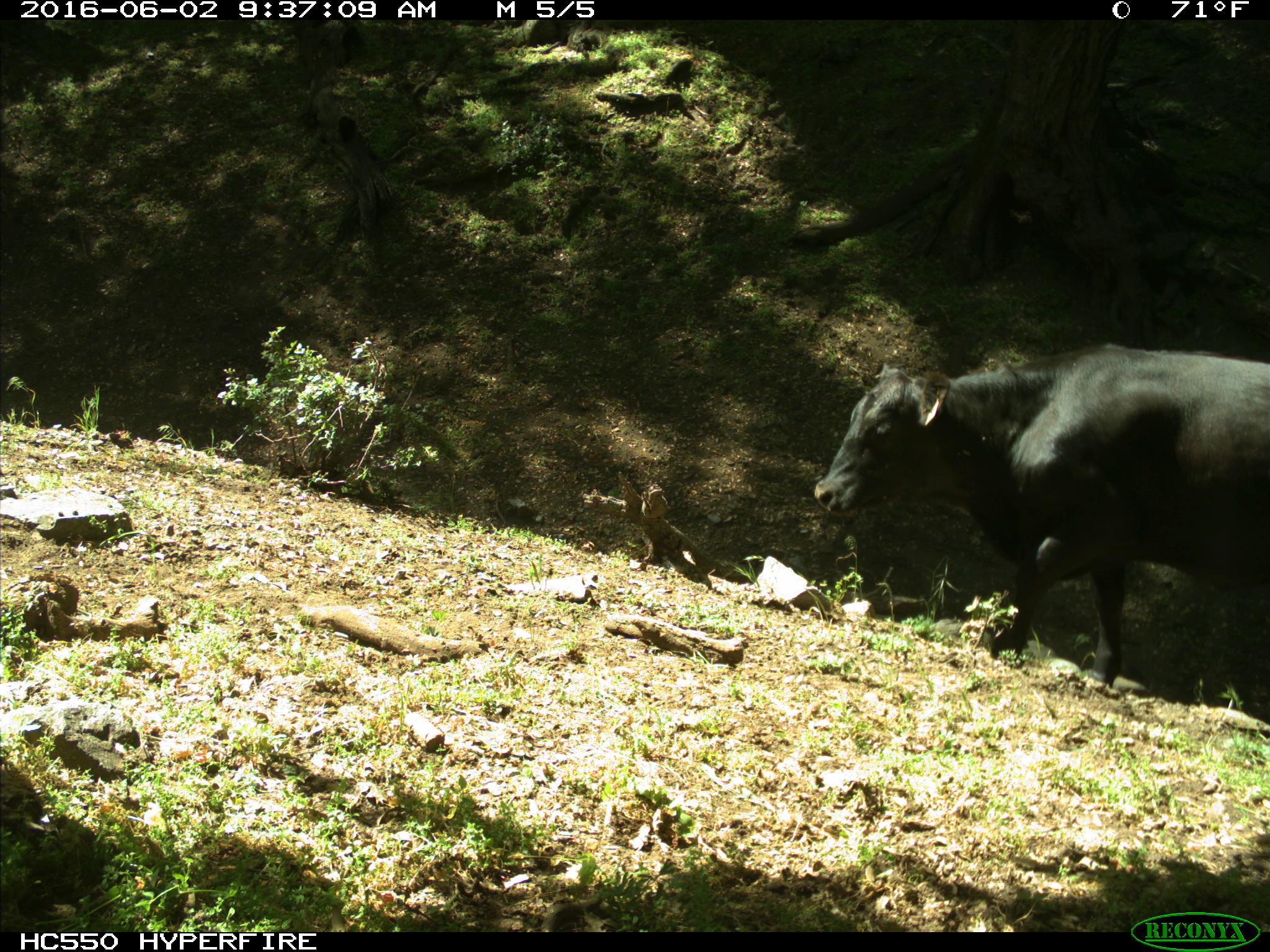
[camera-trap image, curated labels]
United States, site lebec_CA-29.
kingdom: Animalia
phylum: Chordata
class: Mammalia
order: Artiodactyla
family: Bovidae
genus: Bos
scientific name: Bos taurus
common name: domestic cow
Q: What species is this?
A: Bos taurus (domestic cow).